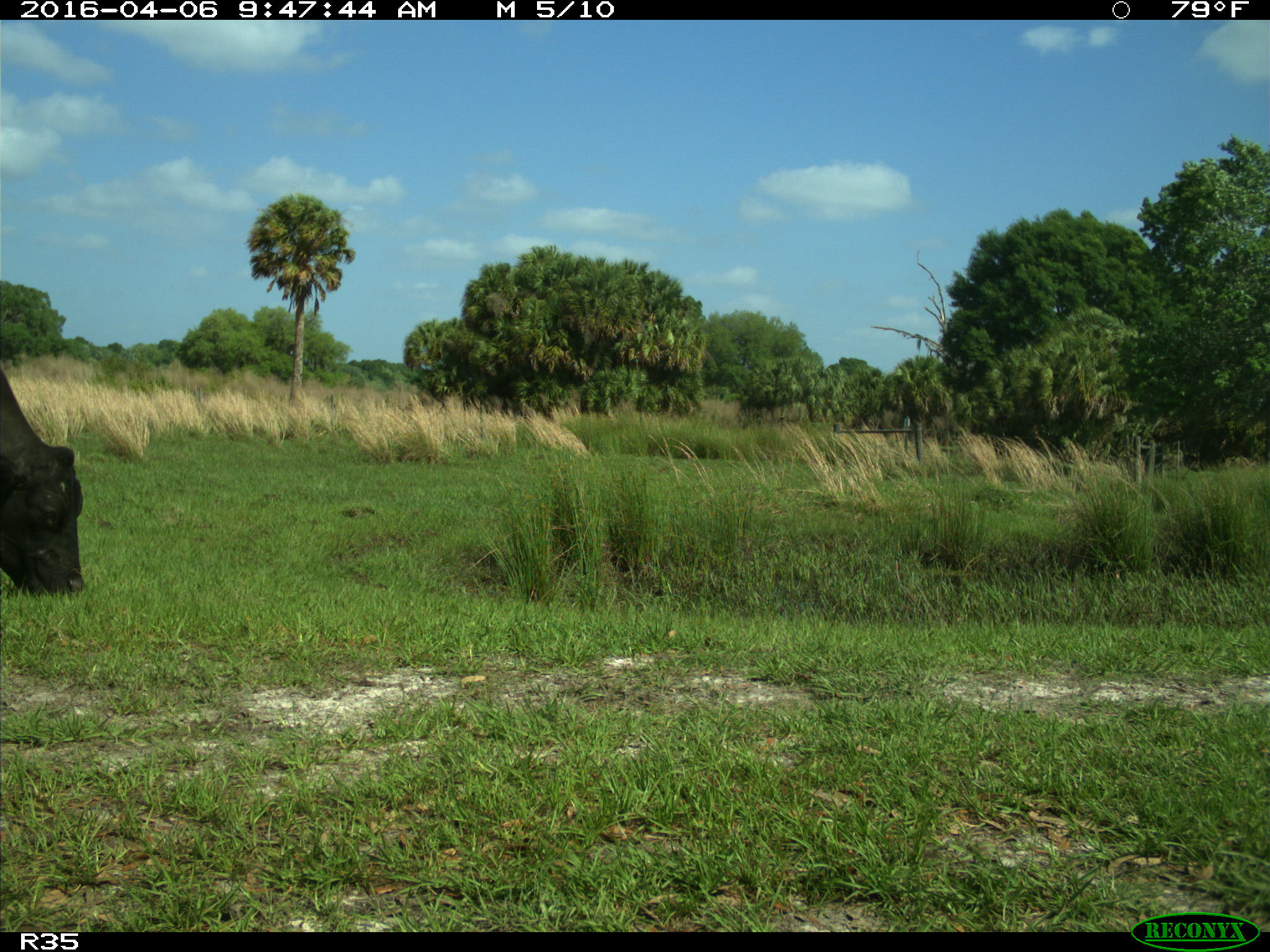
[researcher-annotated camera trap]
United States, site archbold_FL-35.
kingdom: Animalia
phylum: Chordata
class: Mammalia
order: Artiodactyla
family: Bovidae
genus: Bos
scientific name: Bos taurus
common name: domestic cow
Bos taurus (domestic cow).